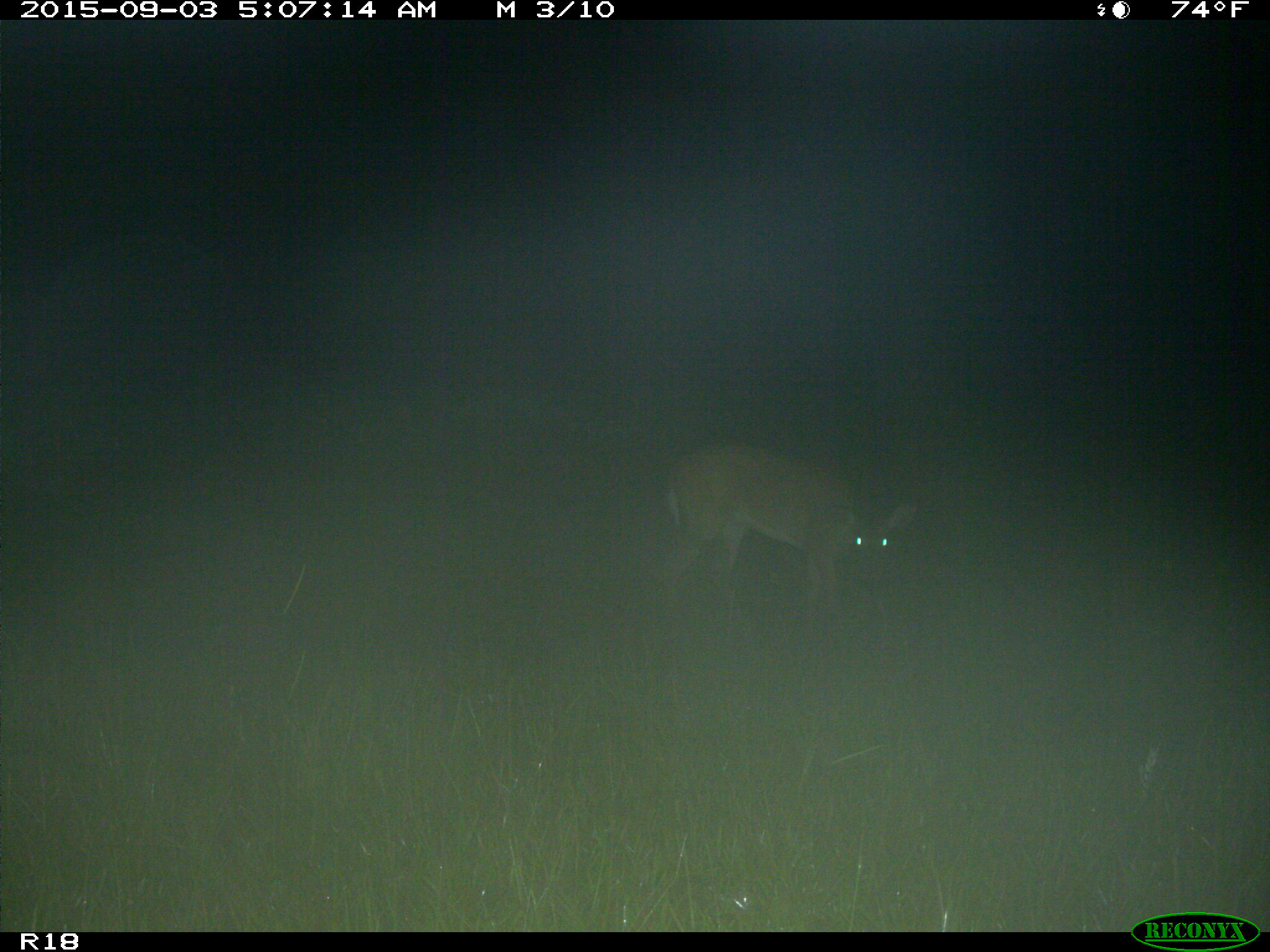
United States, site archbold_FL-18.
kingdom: Animalia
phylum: Chordata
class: Mammalia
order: Artiodactyla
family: Cervidae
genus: Odocoileus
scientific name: Odocoileus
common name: deer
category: unidentified deer